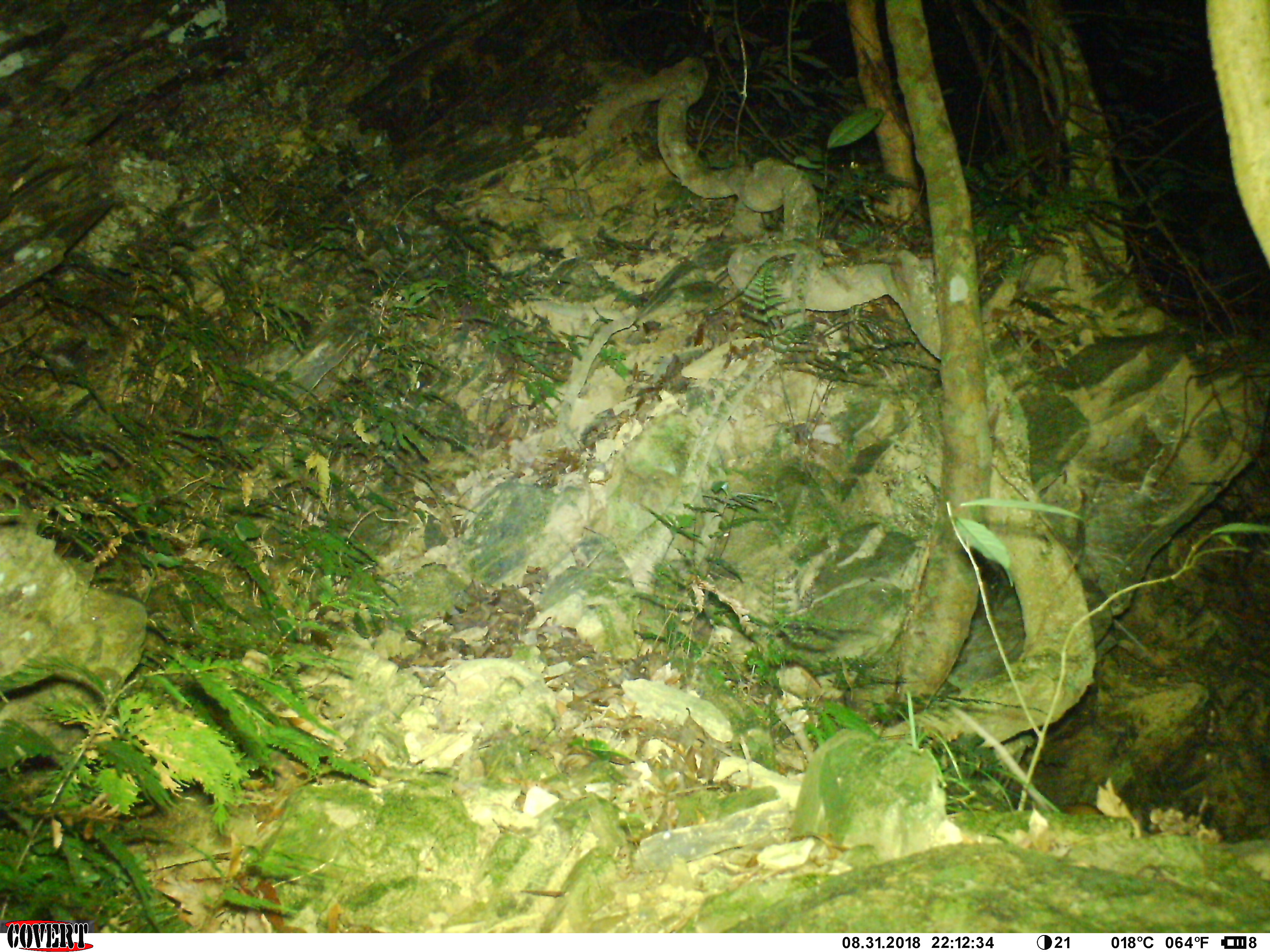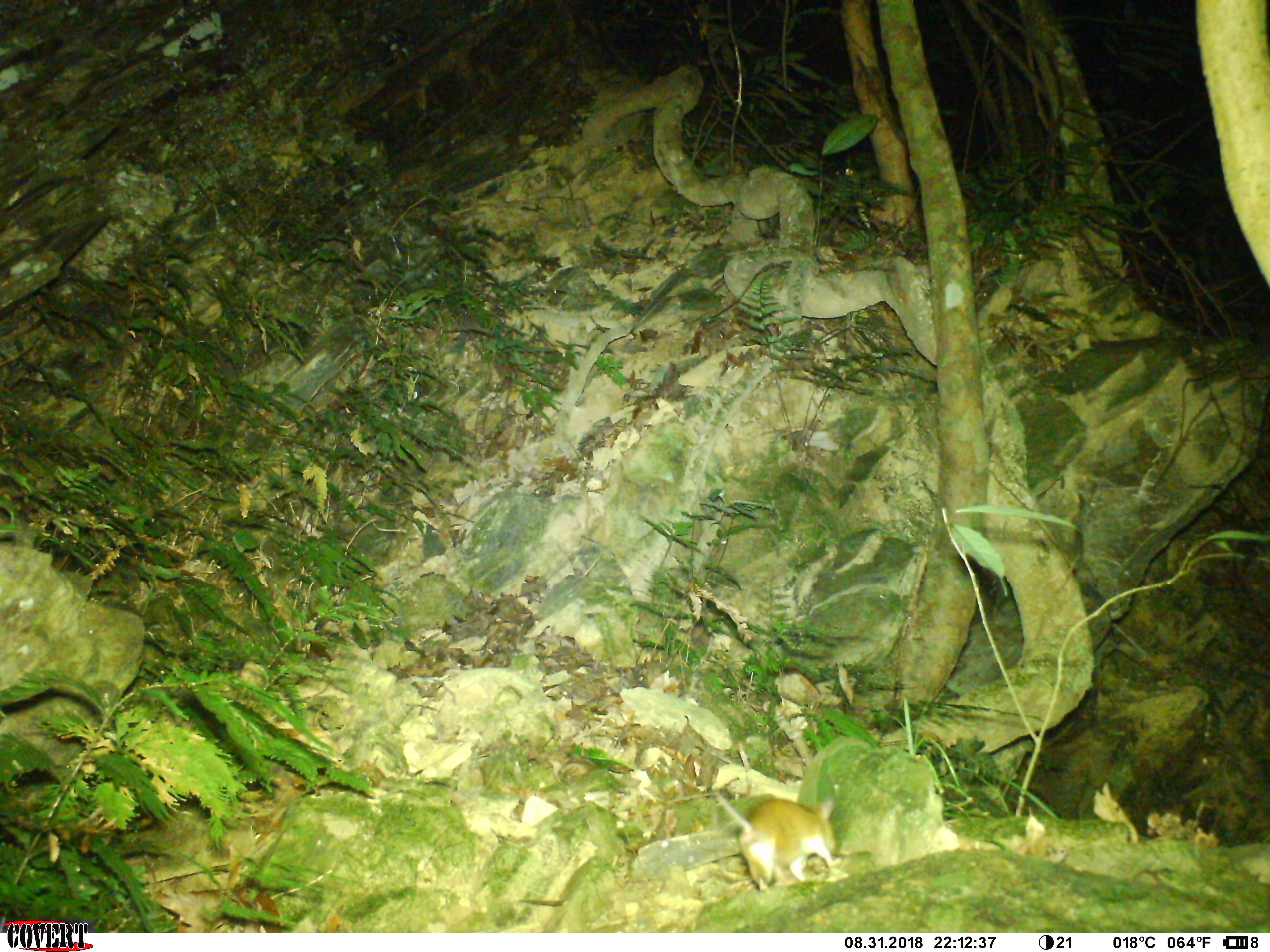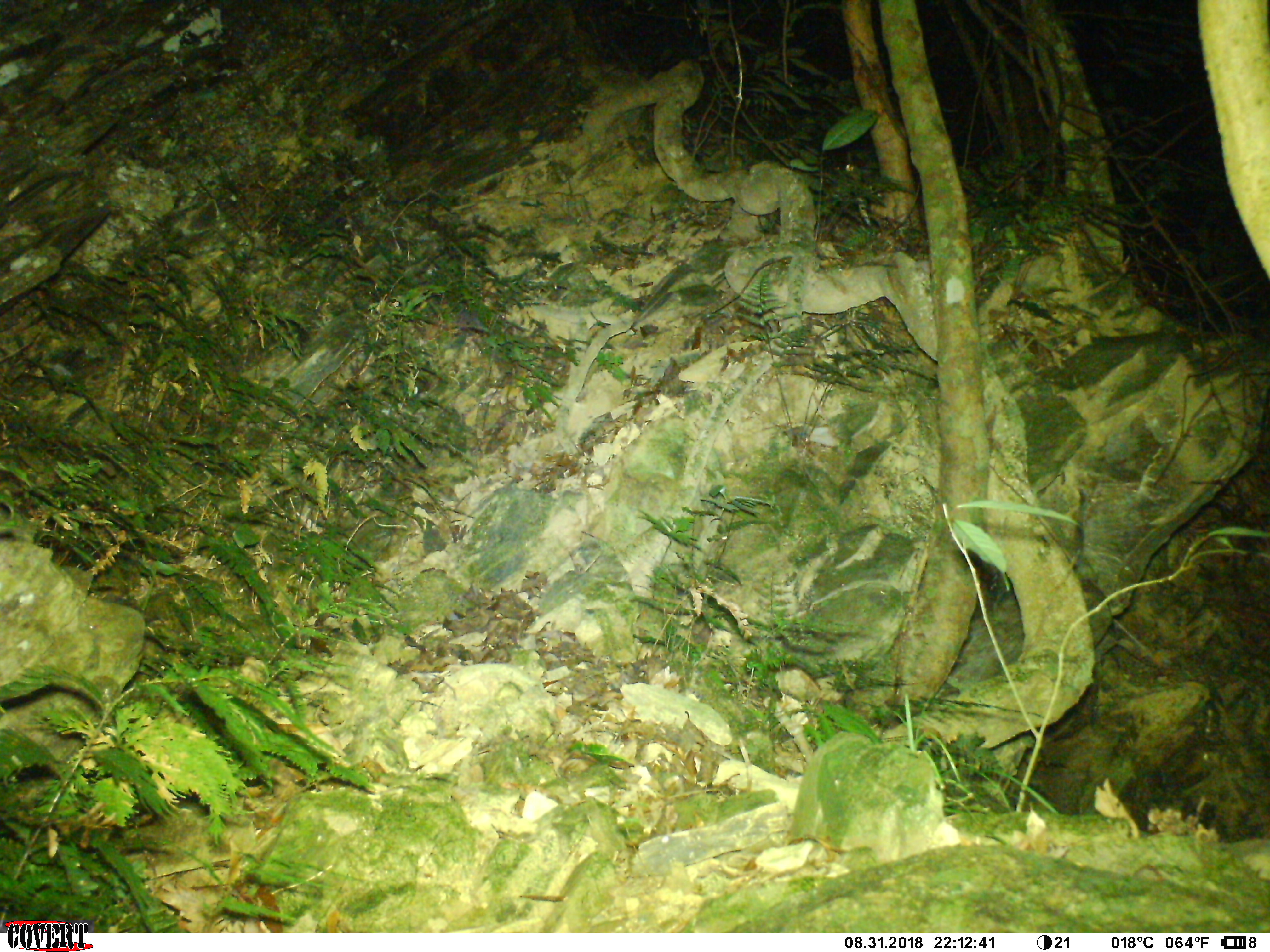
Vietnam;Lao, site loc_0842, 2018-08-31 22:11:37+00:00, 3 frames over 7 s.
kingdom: Animalia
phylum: Chordata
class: Mammalia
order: Rodentia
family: Muridae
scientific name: Muridae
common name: old-world mice and rats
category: unidentified murid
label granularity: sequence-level